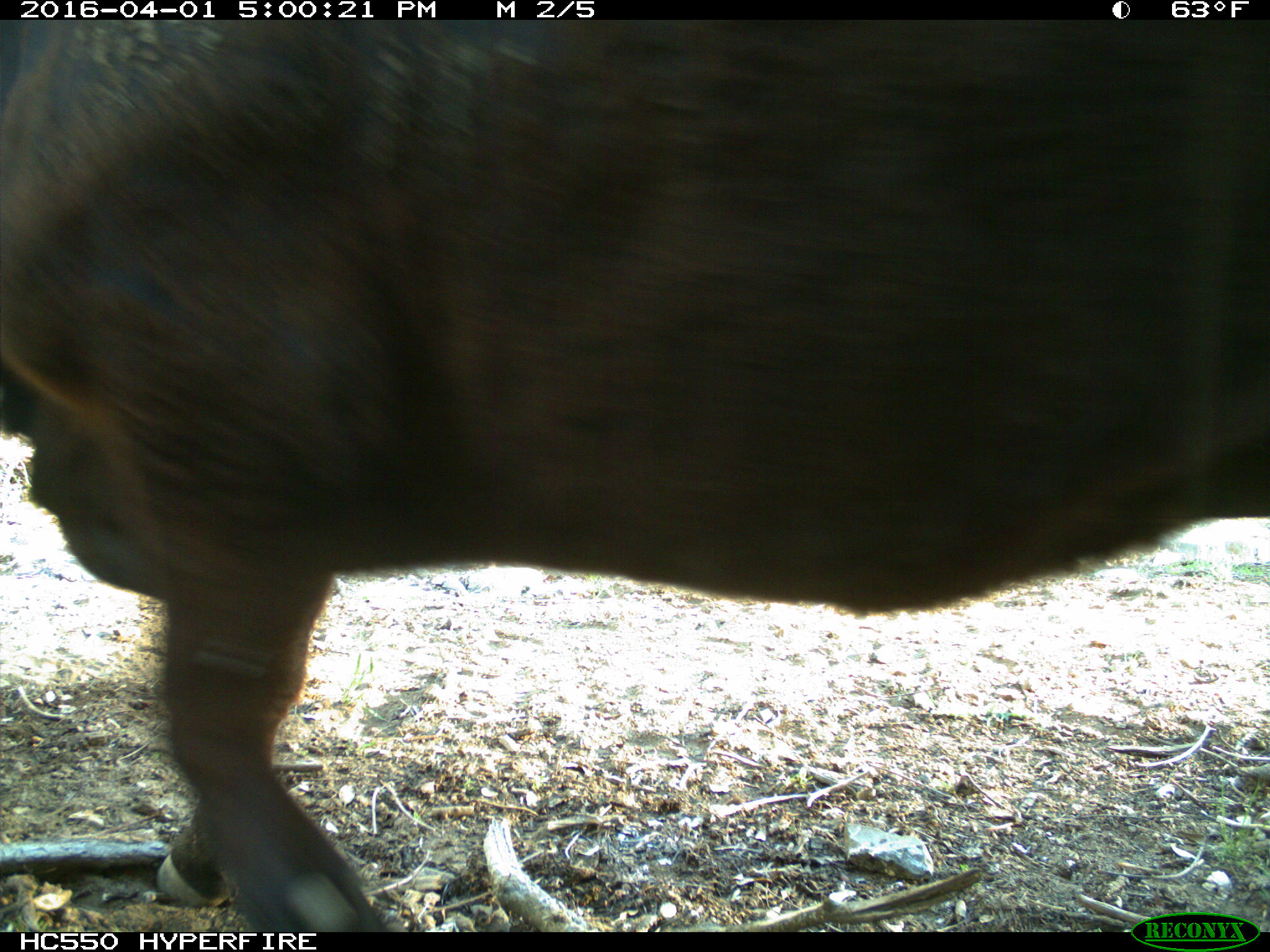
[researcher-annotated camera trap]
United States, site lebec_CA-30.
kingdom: Animalia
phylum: Chordata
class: Mammalia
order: Artiodactyla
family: Bovidae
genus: Bos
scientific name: Bos taurus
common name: domestic cow